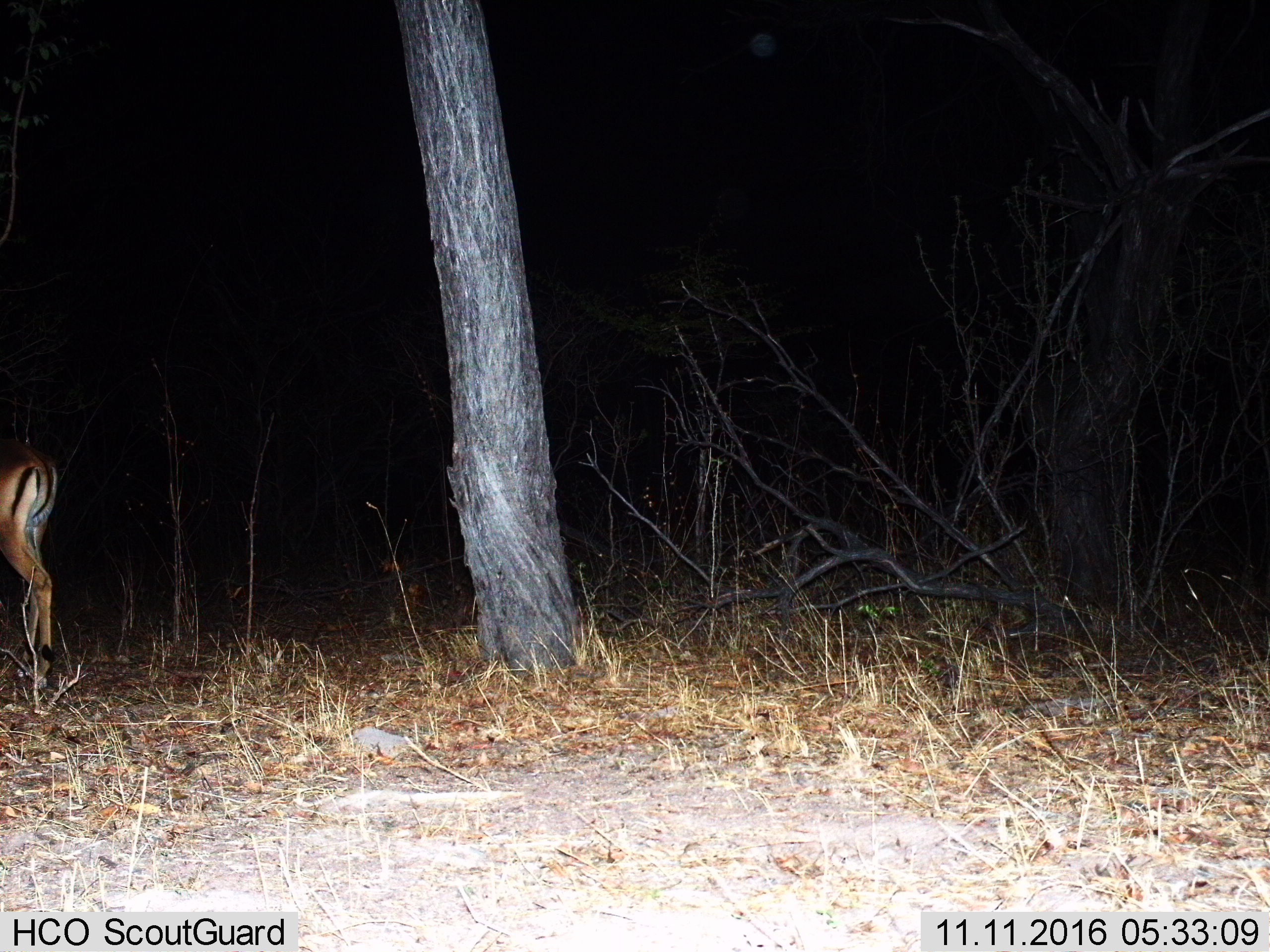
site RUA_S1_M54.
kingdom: Animalia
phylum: Chordata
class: Mammalia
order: Artiodactyla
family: Bovidae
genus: Aepyceros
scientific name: Aepyceros melampus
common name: impala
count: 1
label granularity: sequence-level